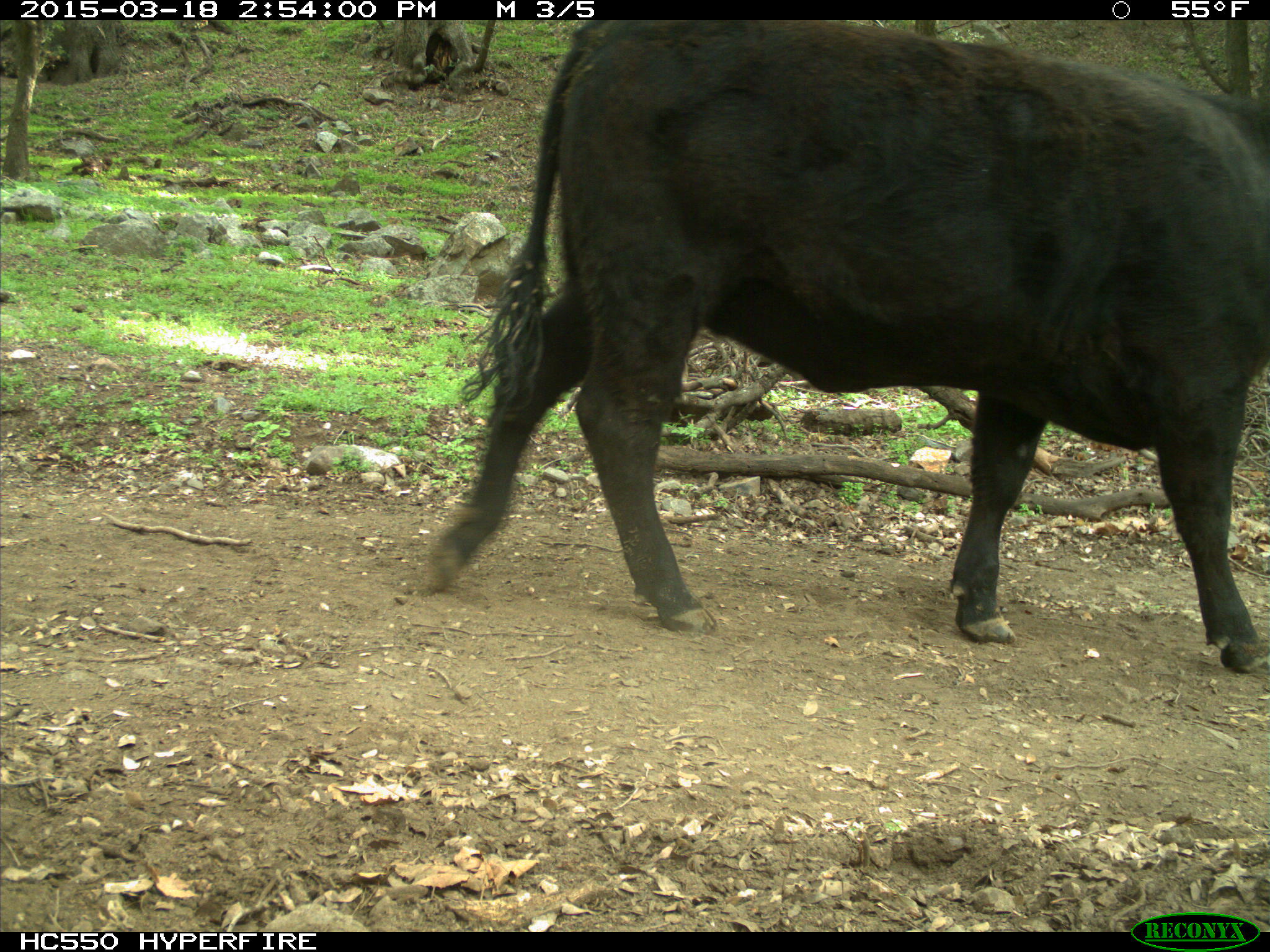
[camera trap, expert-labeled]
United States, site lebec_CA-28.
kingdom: Animalia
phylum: Chordata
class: Mammalia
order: Artiodactyla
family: Bovidae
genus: Bos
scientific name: Bos taurus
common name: domestic cow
Bos taurus (domestic cow).